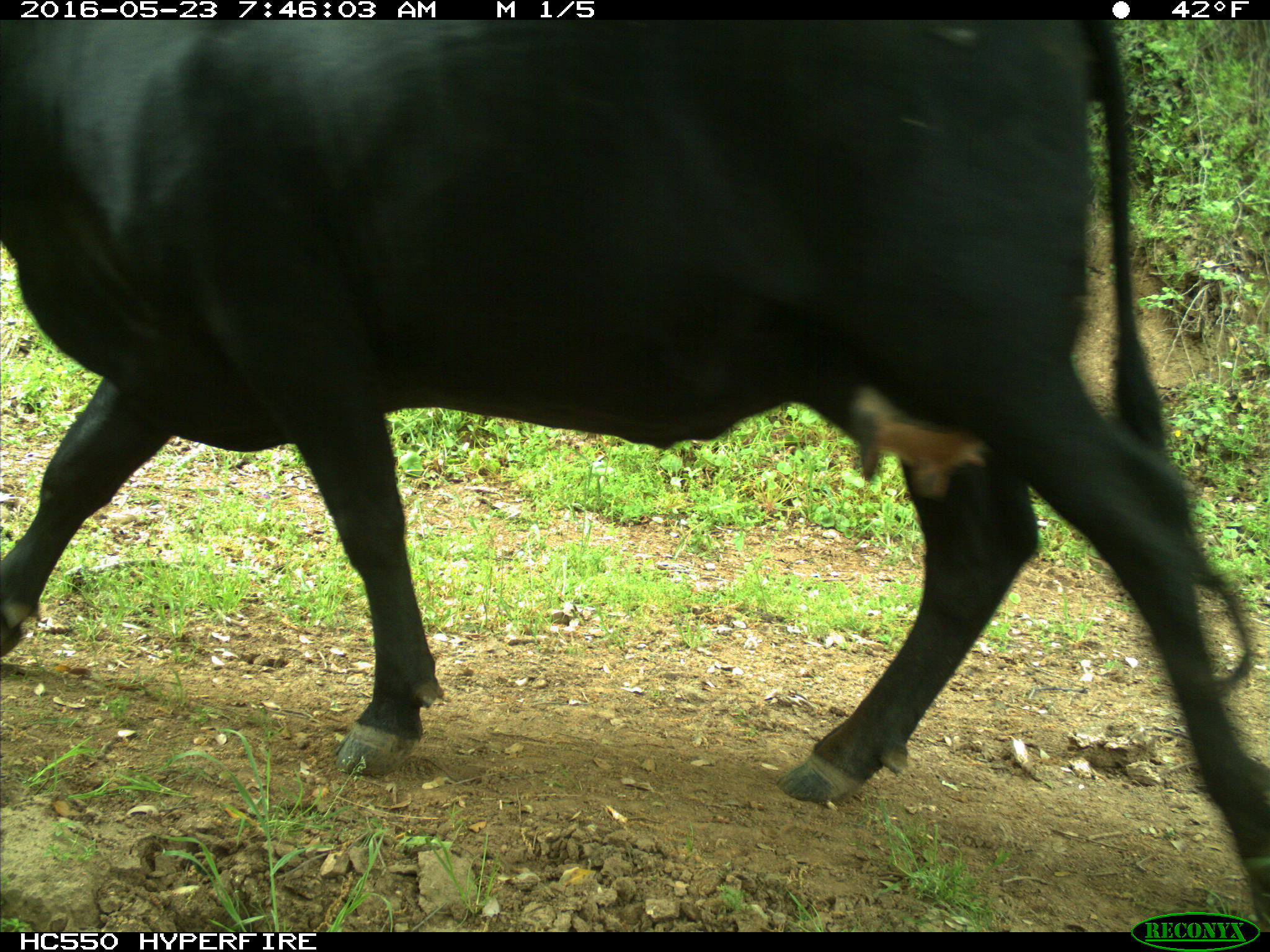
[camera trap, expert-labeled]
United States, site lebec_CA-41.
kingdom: Animalia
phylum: Chordata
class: Mammalia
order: Artiodactyla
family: Bovidae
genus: Bos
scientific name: Bos taurus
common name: domestic cow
Bos taurus (domestic cow).